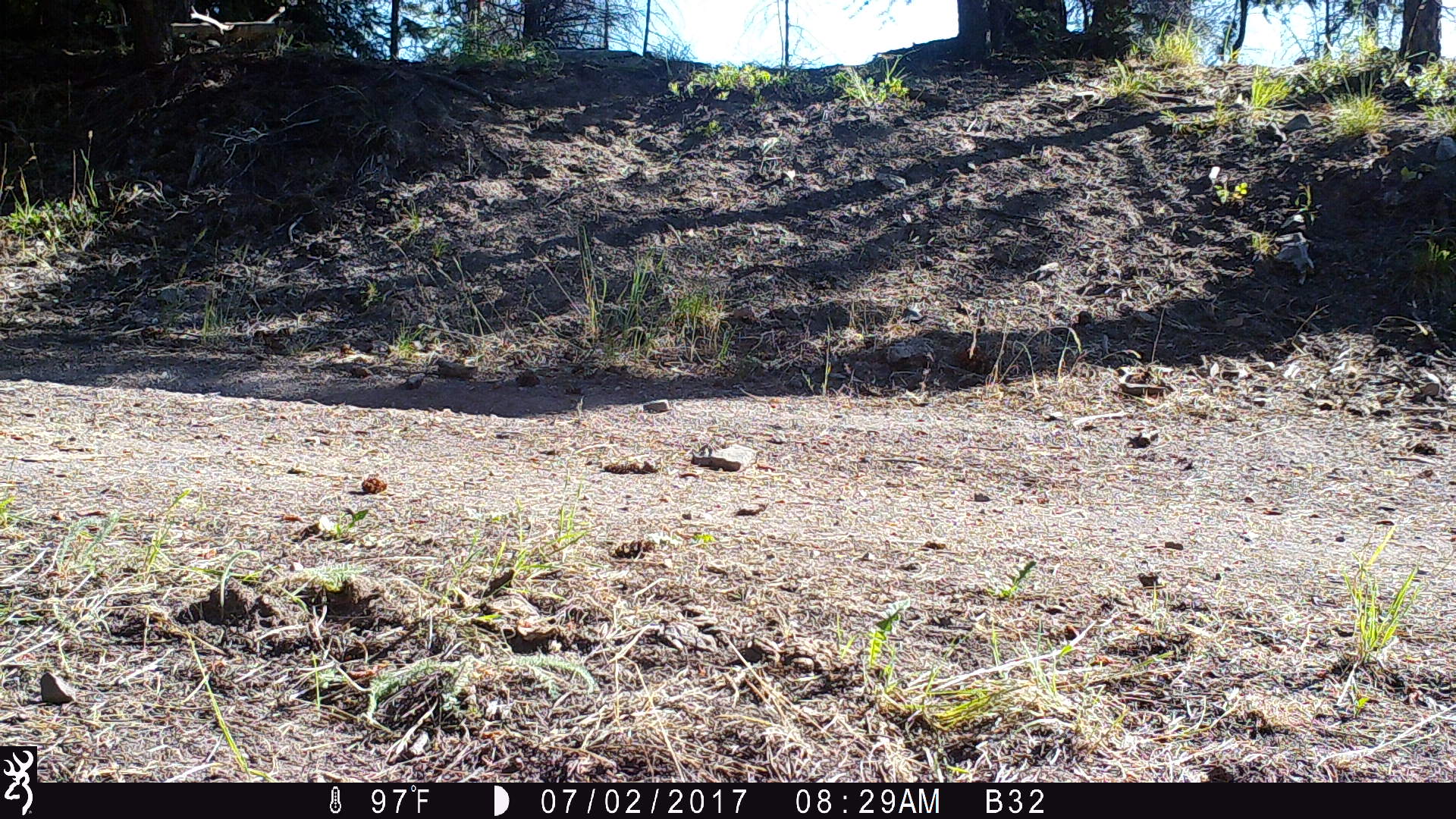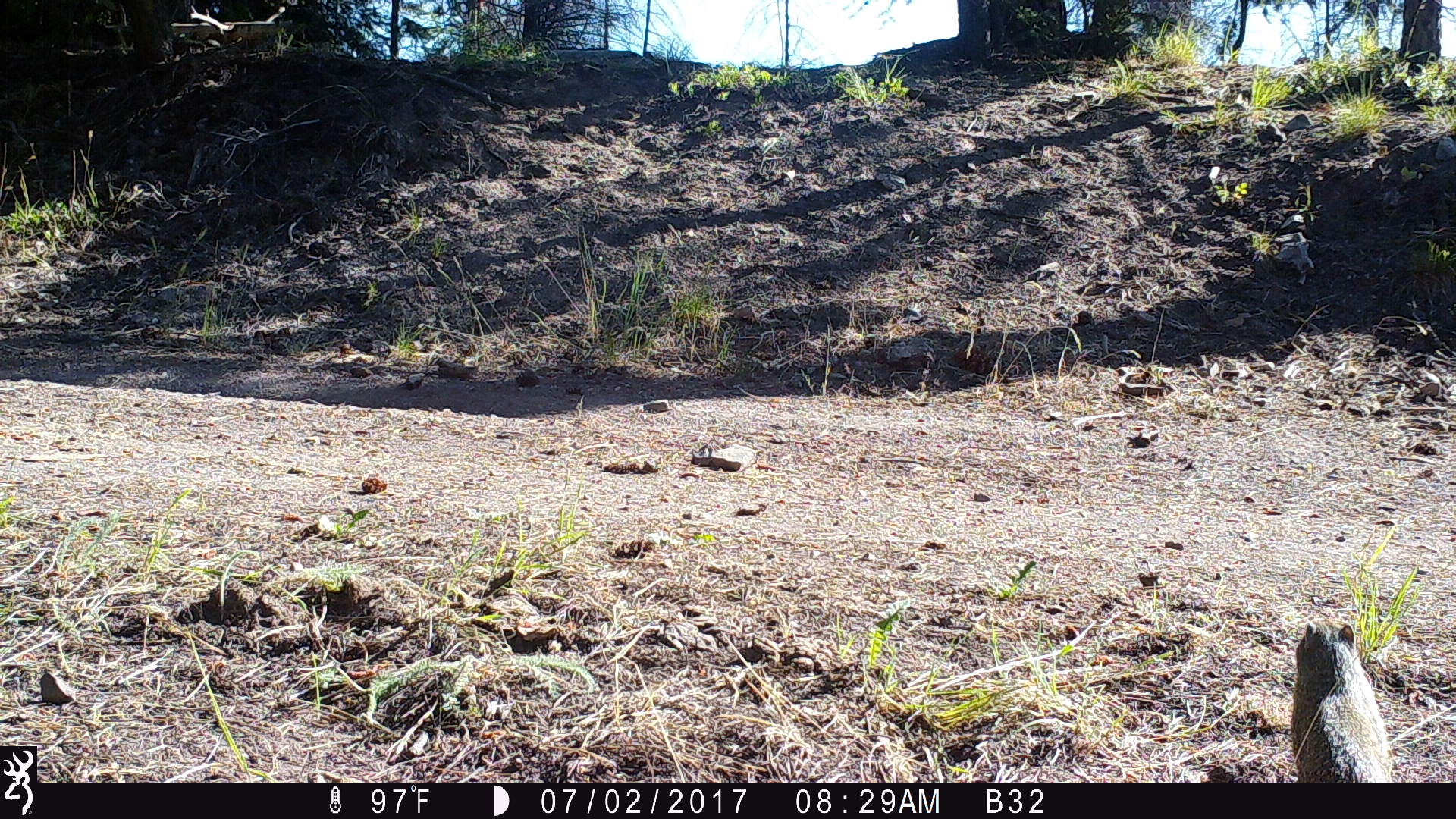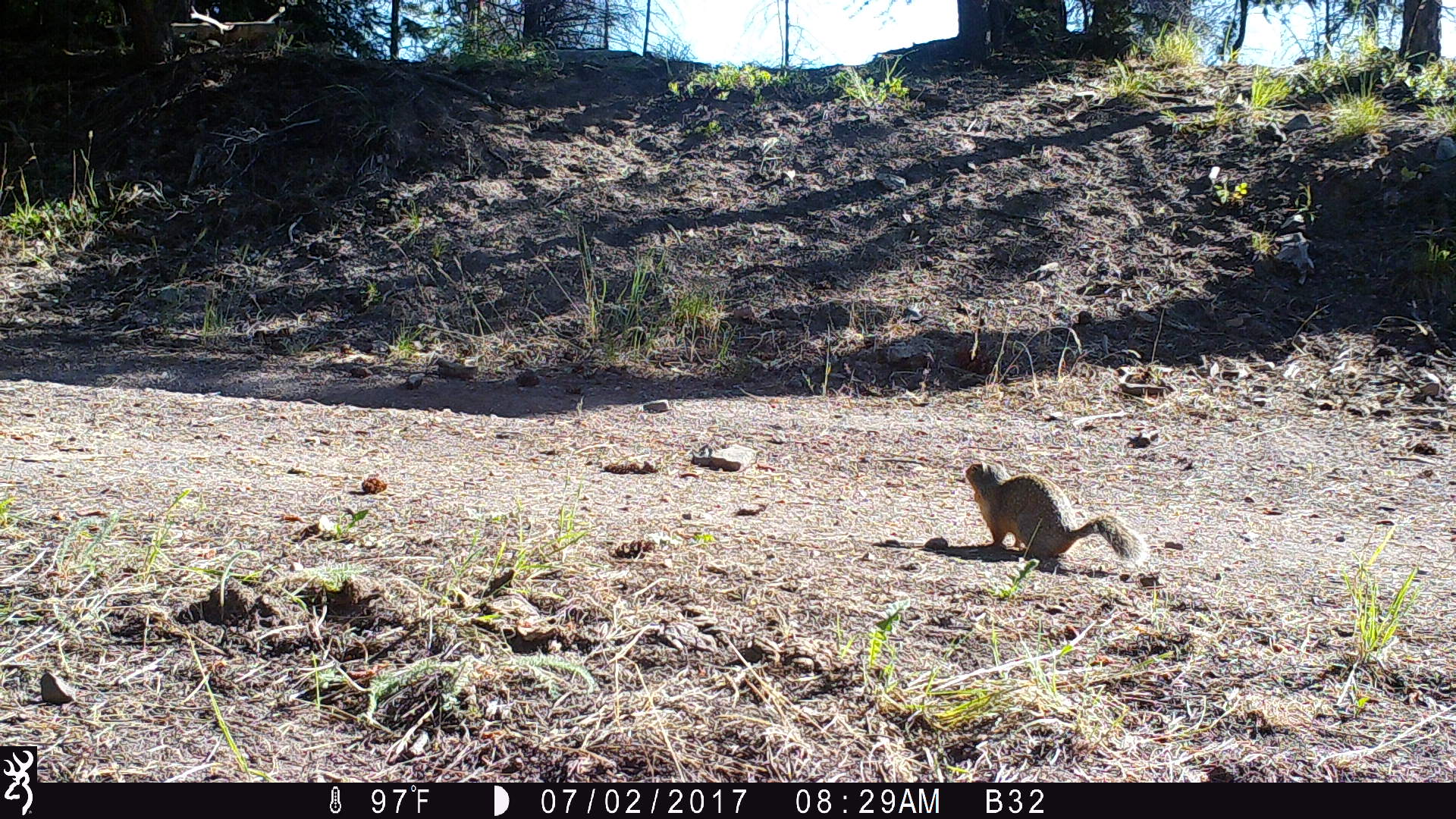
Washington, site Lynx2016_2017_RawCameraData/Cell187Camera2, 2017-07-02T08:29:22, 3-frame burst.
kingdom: Animalia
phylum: Chordata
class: Mammalia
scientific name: Mammalia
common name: small mammal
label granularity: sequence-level